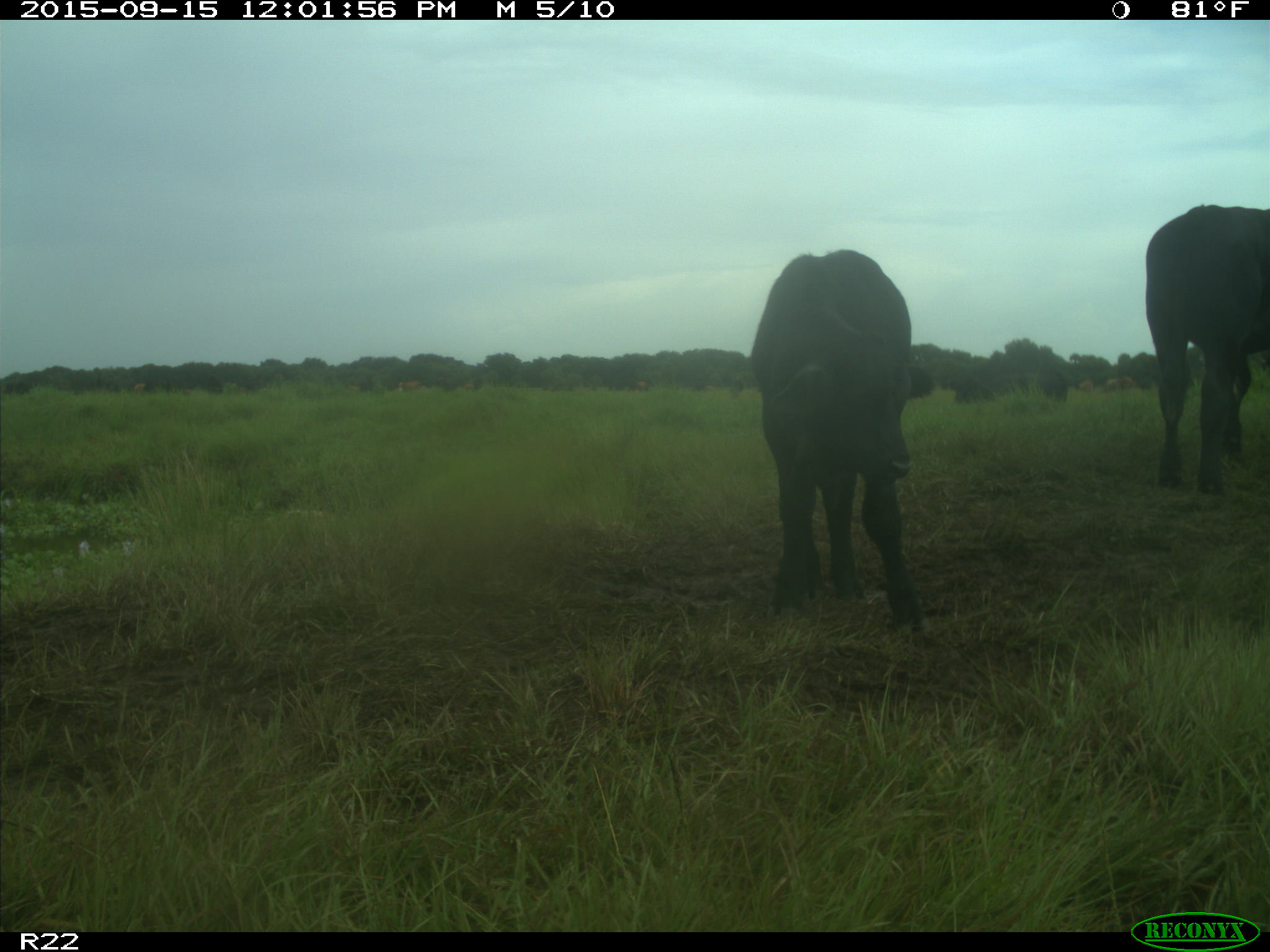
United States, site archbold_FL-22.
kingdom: Animalia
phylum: Chordata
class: Mammalia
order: Artiodactyla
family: Bovidae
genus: Bos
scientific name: Bos taurus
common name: domestic cow